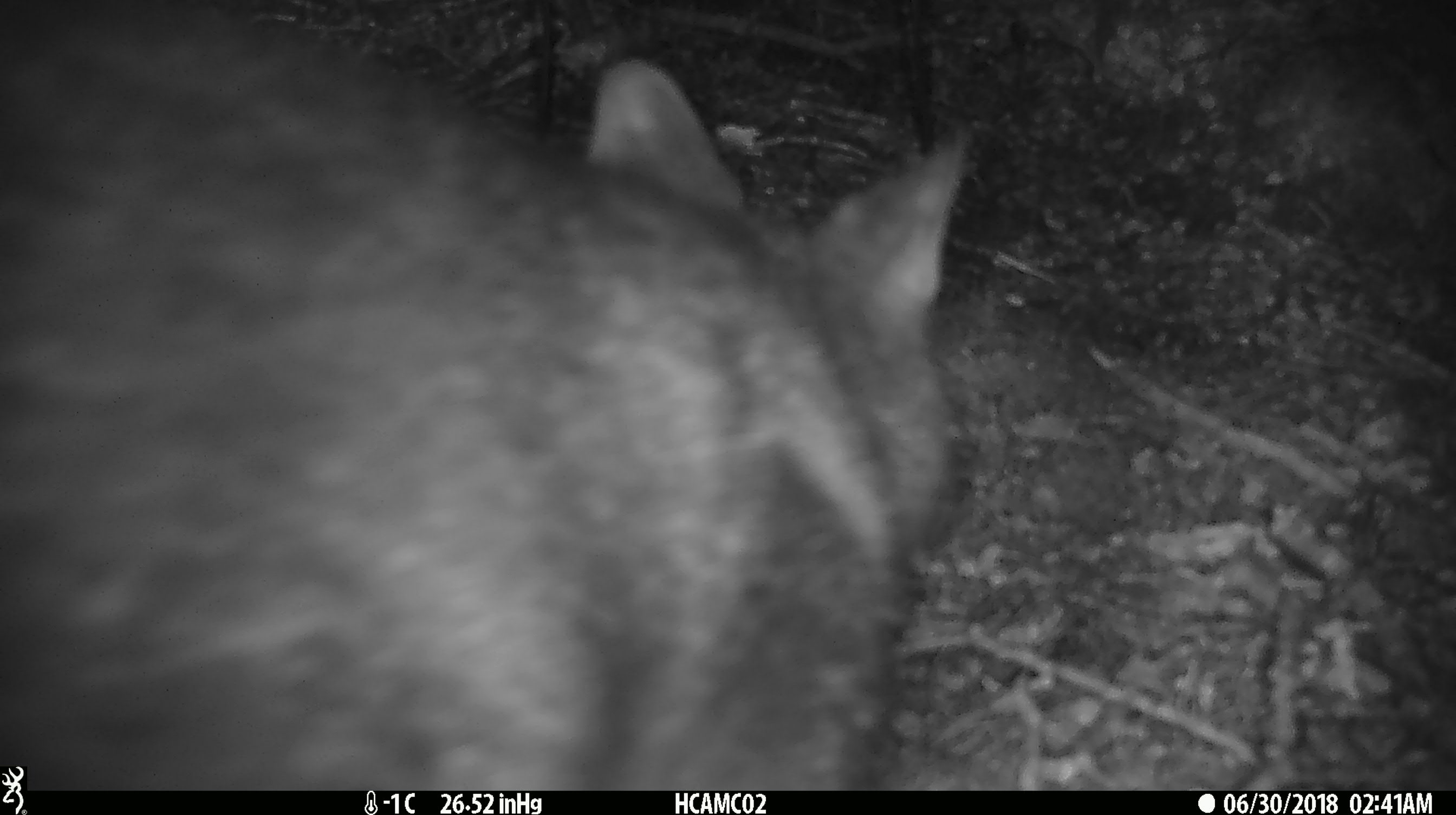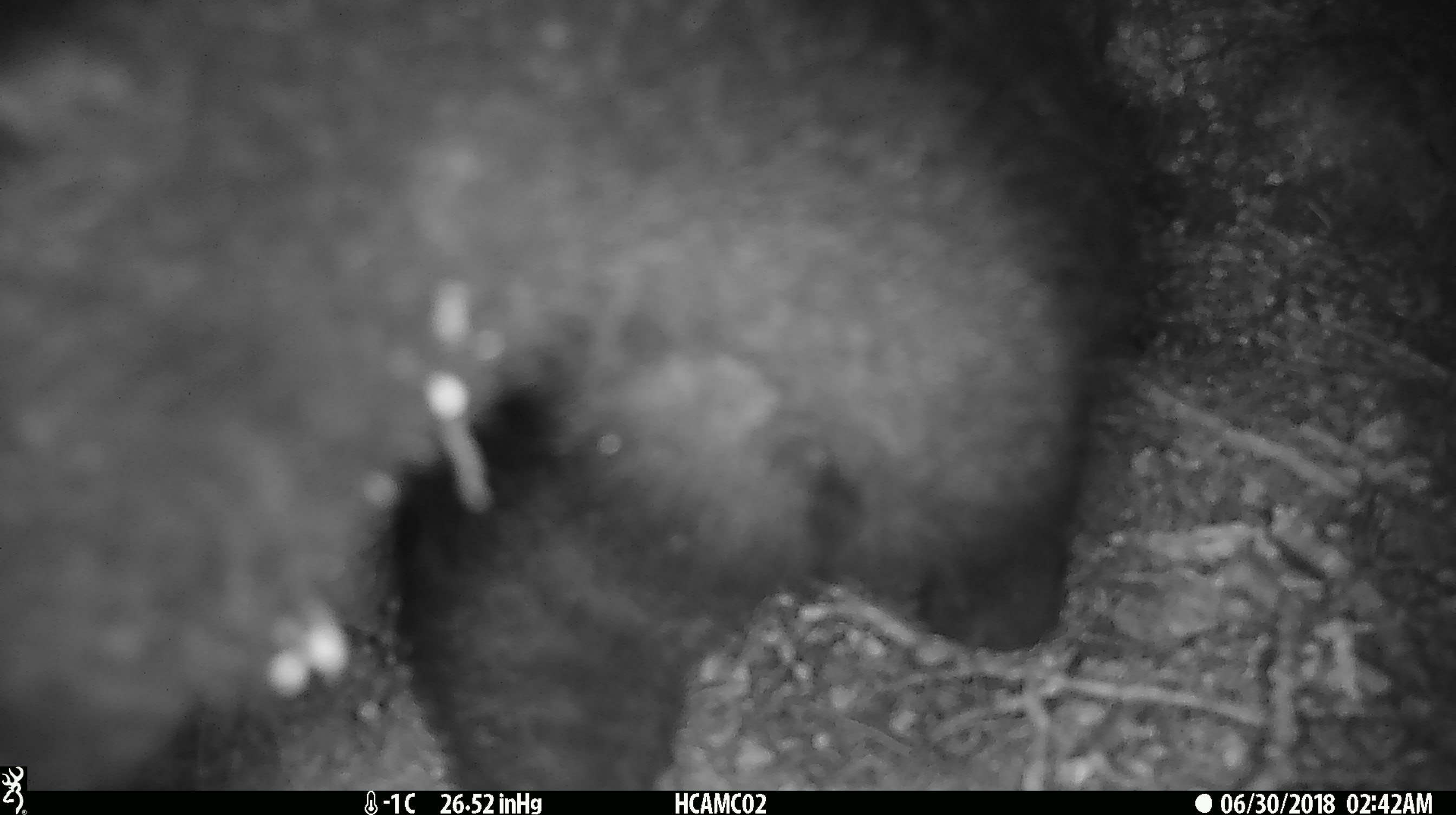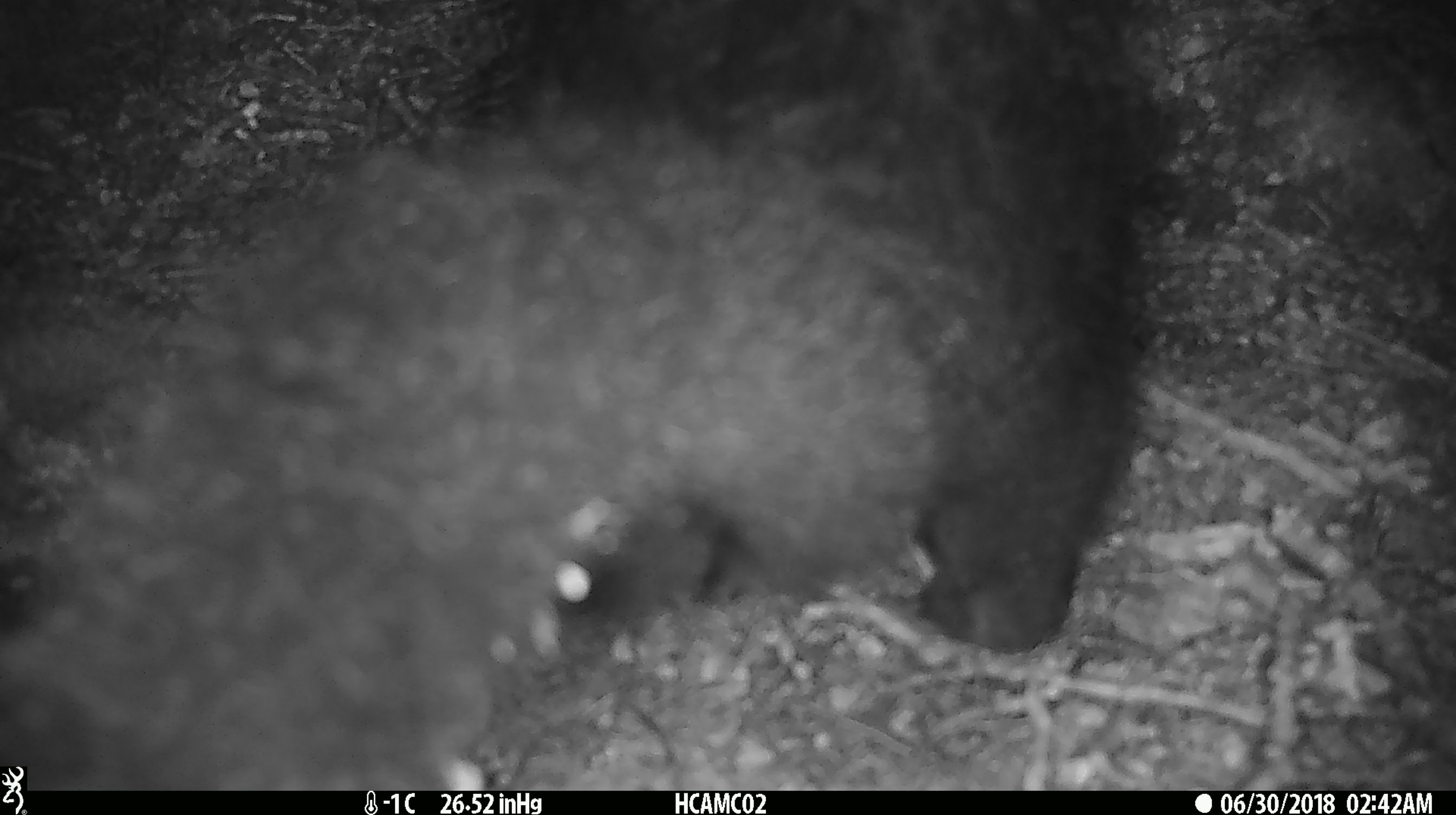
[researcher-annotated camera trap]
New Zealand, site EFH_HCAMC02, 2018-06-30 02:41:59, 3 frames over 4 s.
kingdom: Animalia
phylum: Chordata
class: Mammalia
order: Diprotodontia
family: Phalangeridae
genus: Trichosurus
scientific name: Trichosurus vulpecula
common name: common brushtail possum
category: possum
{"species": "possum (common brushtail possum) (Trichosurus vulpecula)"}